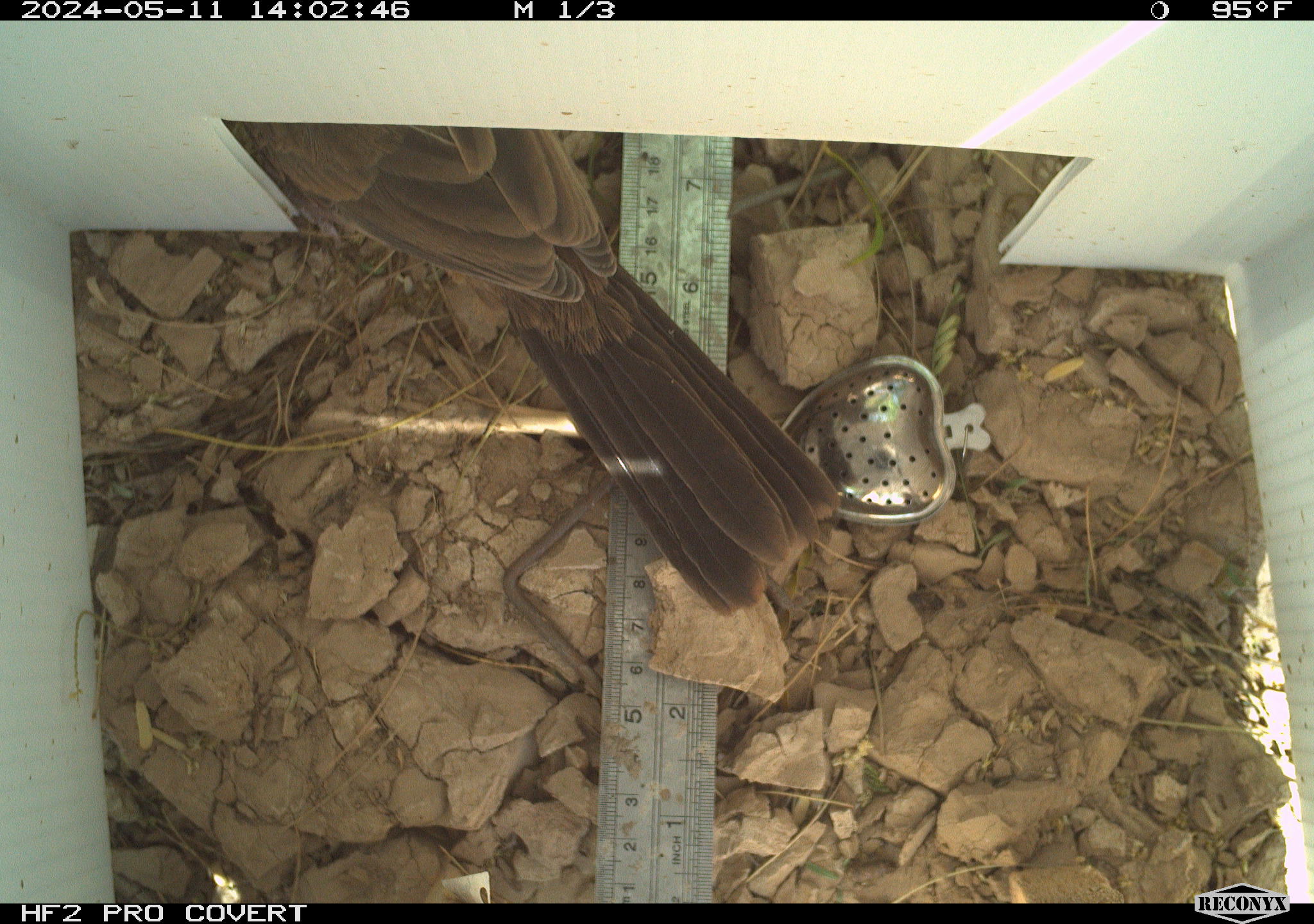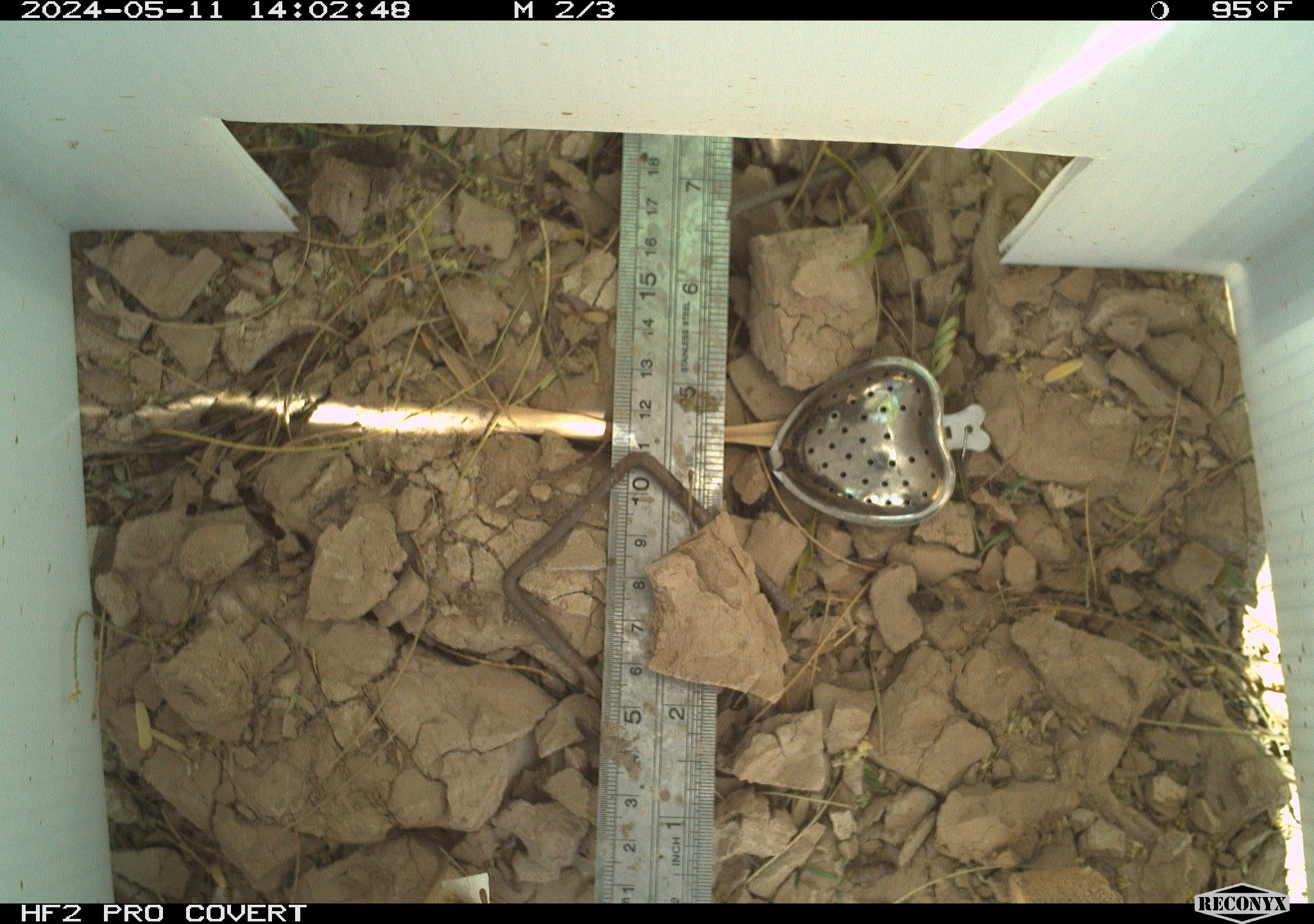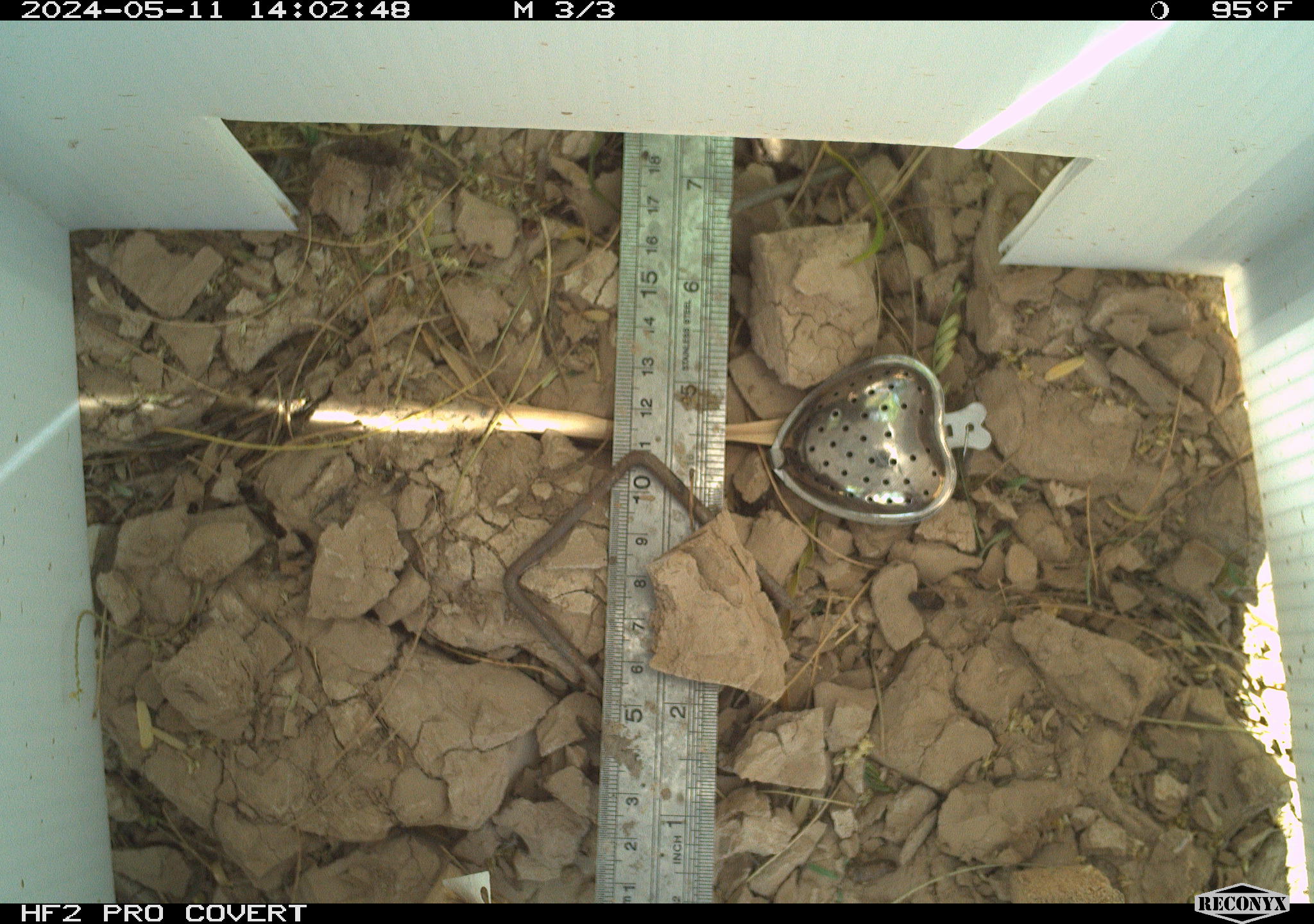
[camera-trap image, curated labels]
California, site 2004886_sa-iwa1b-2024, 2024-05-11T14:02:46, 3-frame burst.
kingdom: Animalia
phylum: Chordata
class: Aves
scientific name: Aves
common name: bird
Bird (Aves).